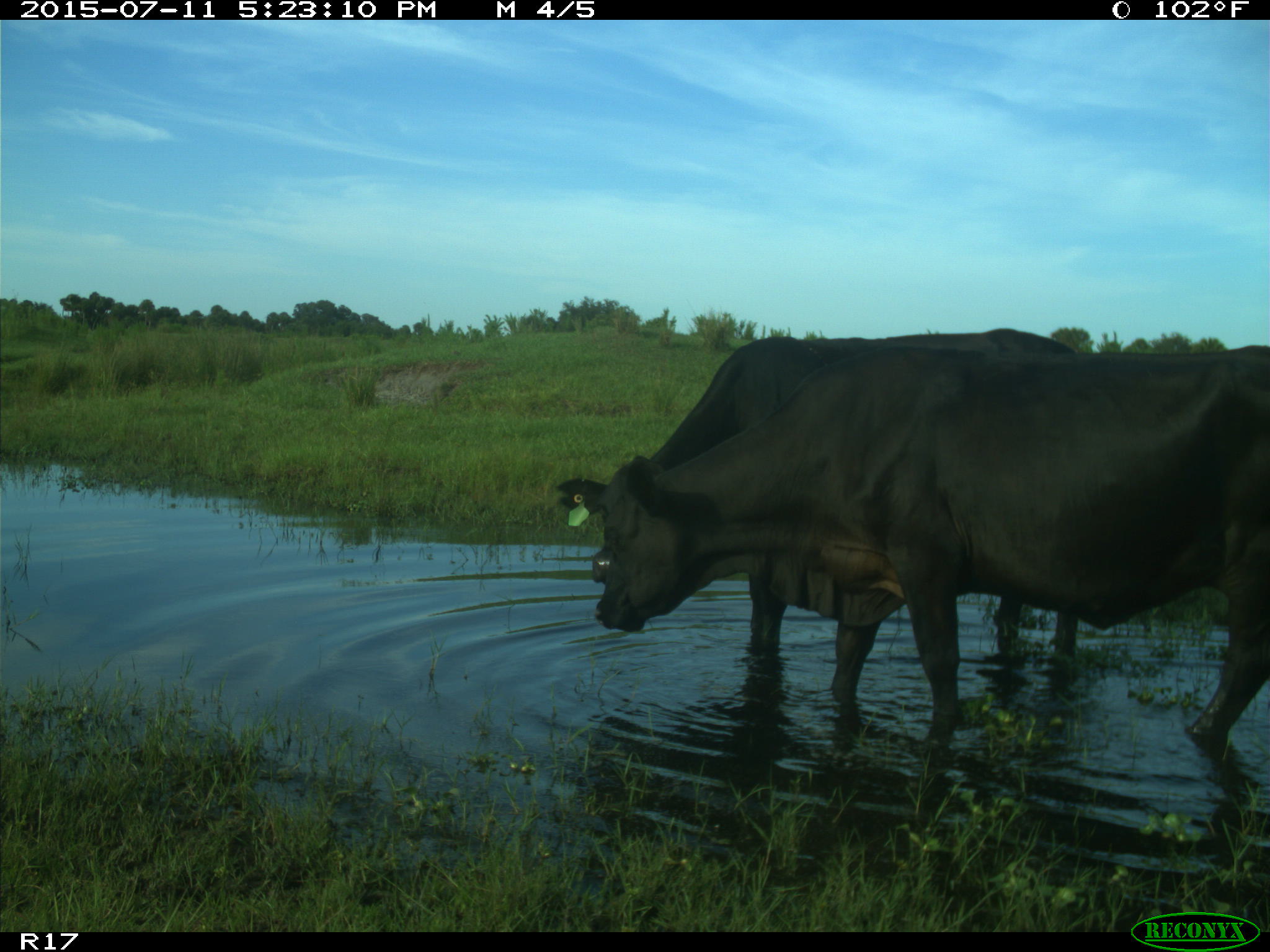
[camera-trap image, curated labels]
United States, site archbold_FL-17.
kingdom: Animalia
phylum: Chordata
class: Mammalia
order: Artiodactyla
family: Bovidae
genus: Bos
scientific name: Bos taurus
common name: domestic cow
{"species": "Bos taurus (domestic cow)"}